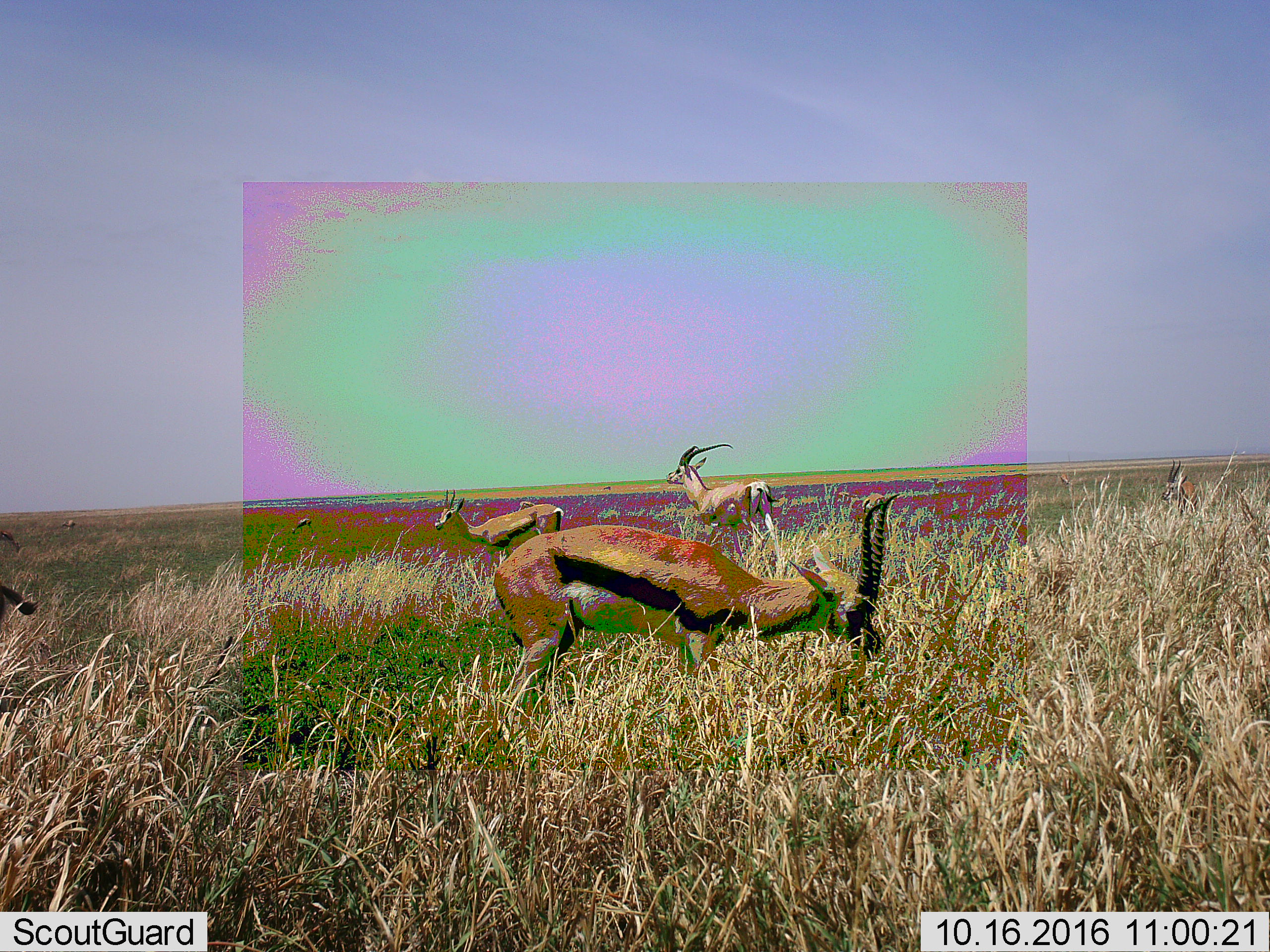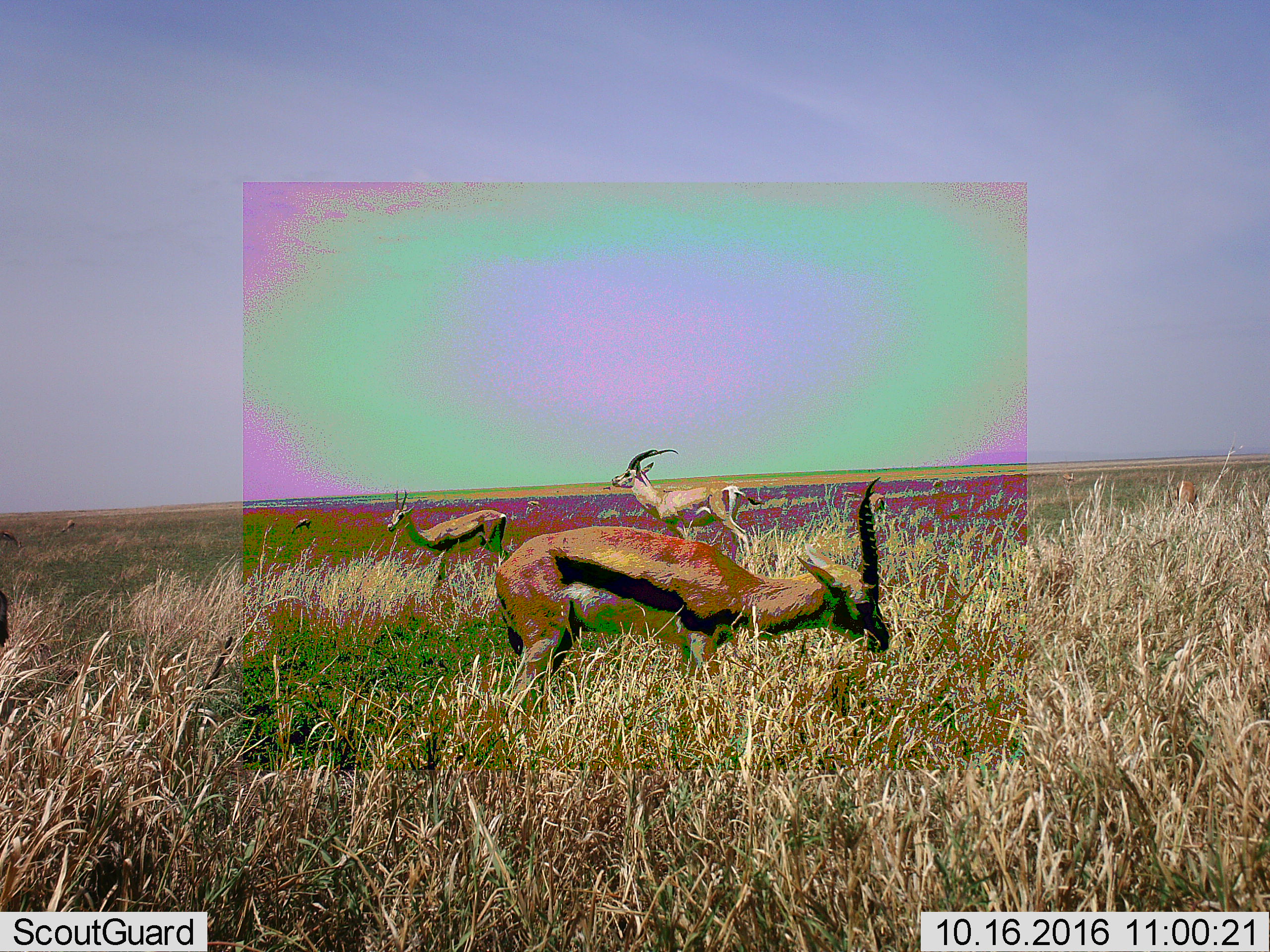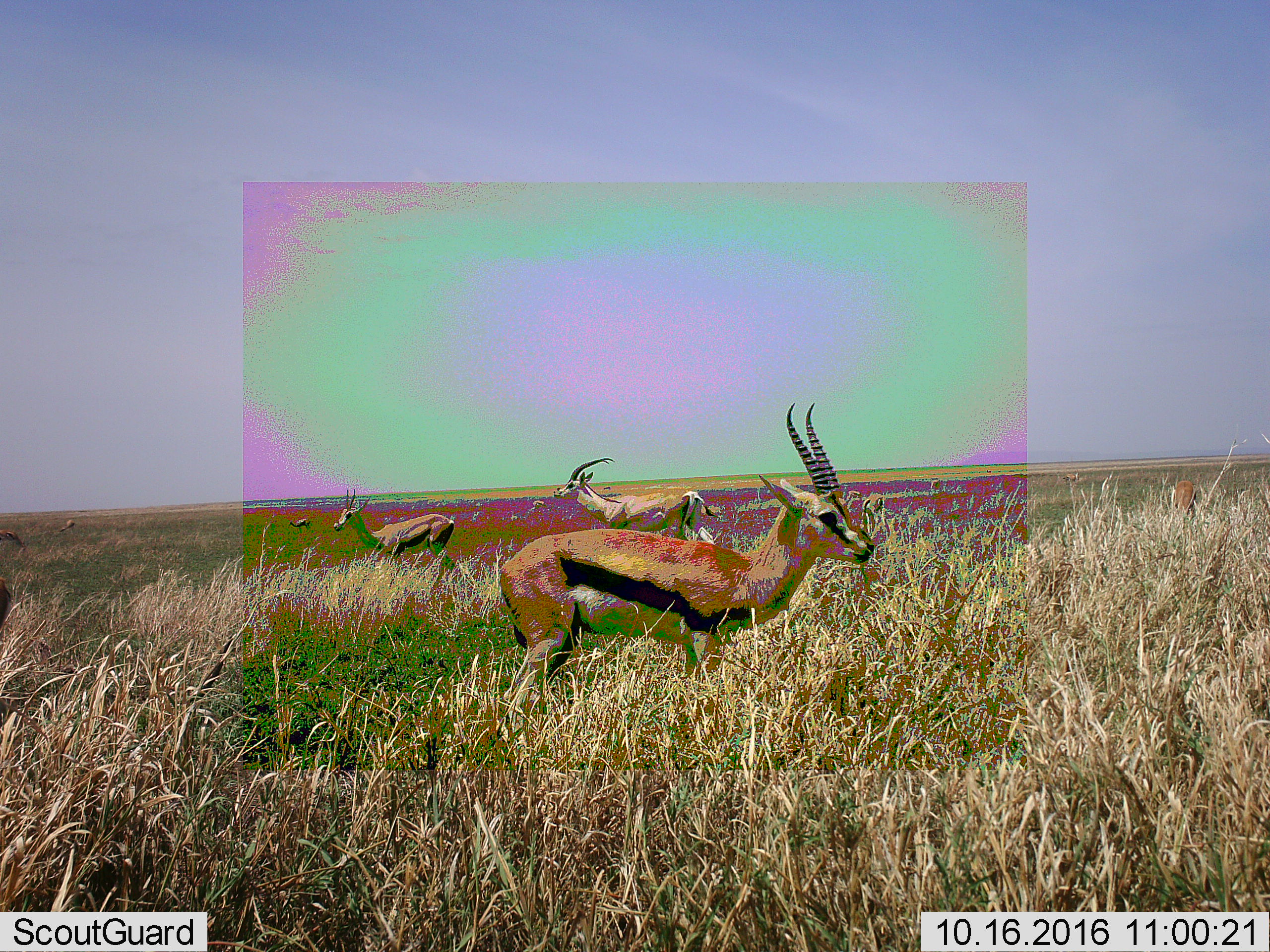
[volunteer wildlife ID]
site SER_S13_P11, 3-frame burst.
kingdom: Animalia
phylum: Chordata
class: Mammalia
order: Artiodactyla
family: Bovidae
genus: Eudorcas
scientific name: Eudorcas thomsonii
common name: thomson's gazelle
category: gazellethomsons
Gazellethomsons (thomson's gazelle) (Eudorcas thomsonii), count 5. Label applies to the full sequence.